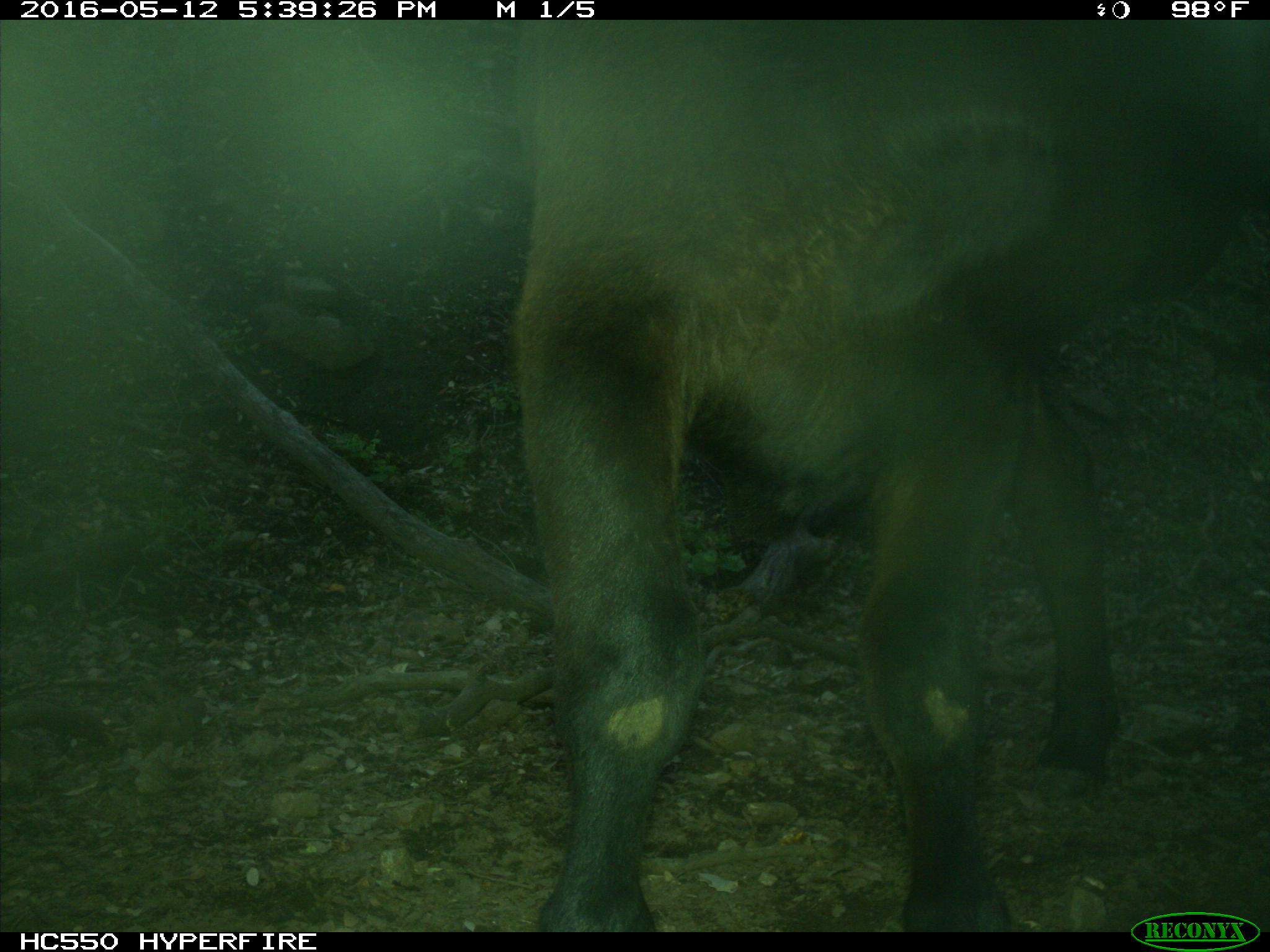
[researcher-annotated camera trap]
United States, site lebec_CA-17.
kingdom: Animalia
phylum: Chordata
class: Mammalia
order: Artiodactyla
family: Bovidae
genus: Bos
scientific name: Bos taurus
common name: domestic cow